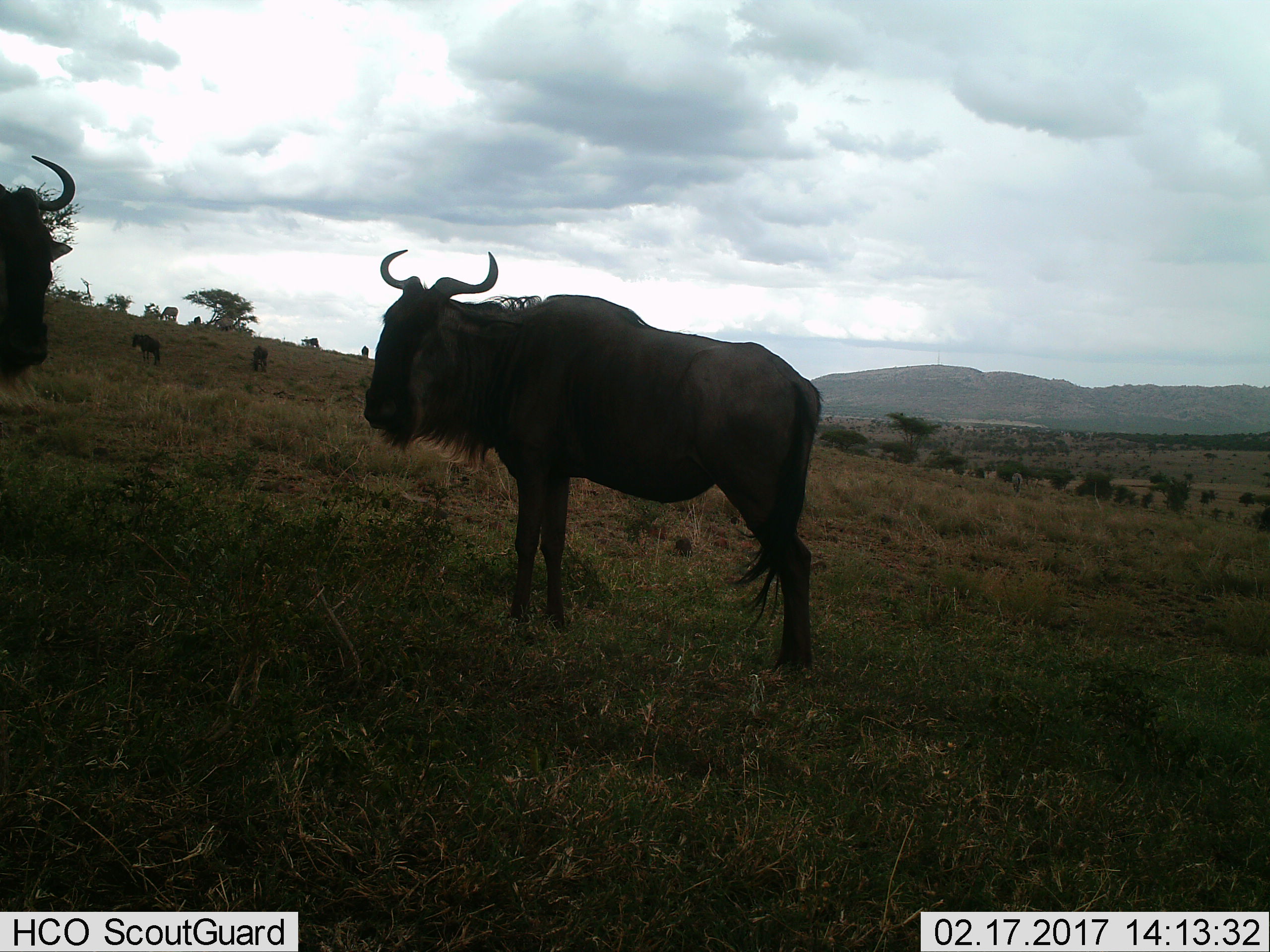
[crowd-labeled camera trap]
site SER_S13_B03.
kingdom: Animalia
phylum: Chordata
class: Mammalia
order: Artiodactyla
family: Bovidae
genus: Connochaetes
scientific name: Connochaetes taurinus taurinus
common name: blue wildebeest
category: wildebeestblue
Wildebeestblue (blue wildebeest) (Connochaetes taurinus taurinus), count 6. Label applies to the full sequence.